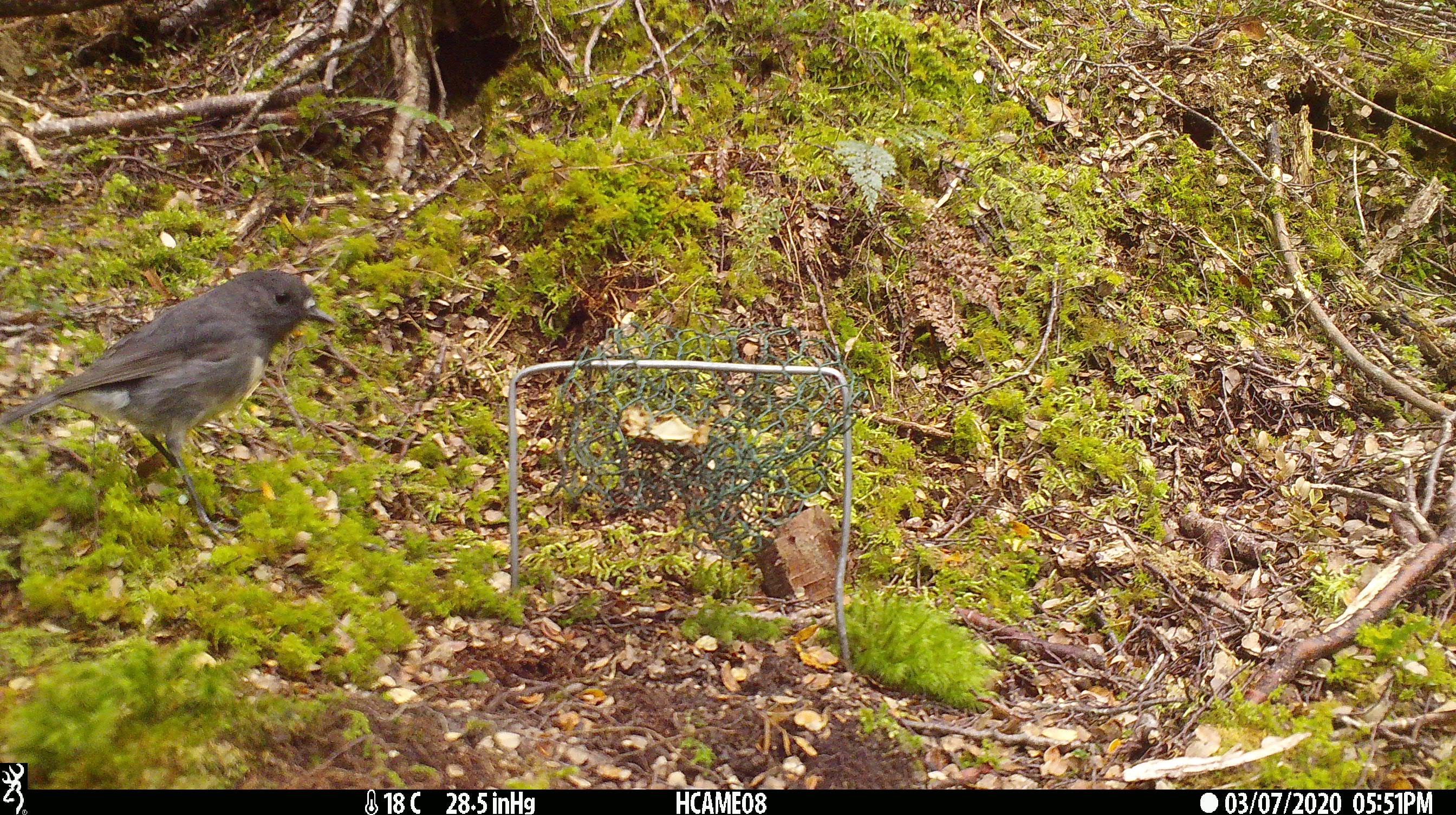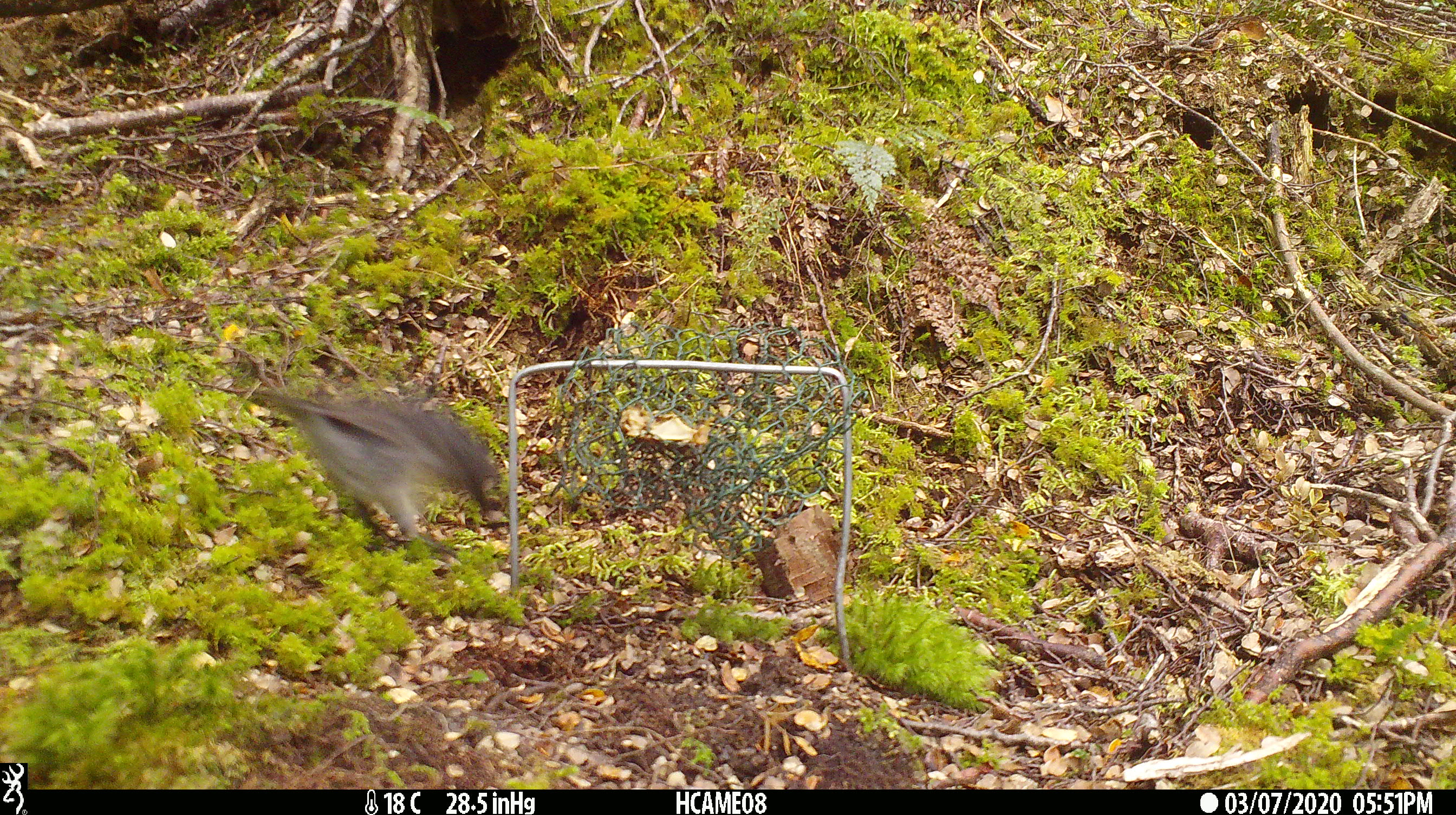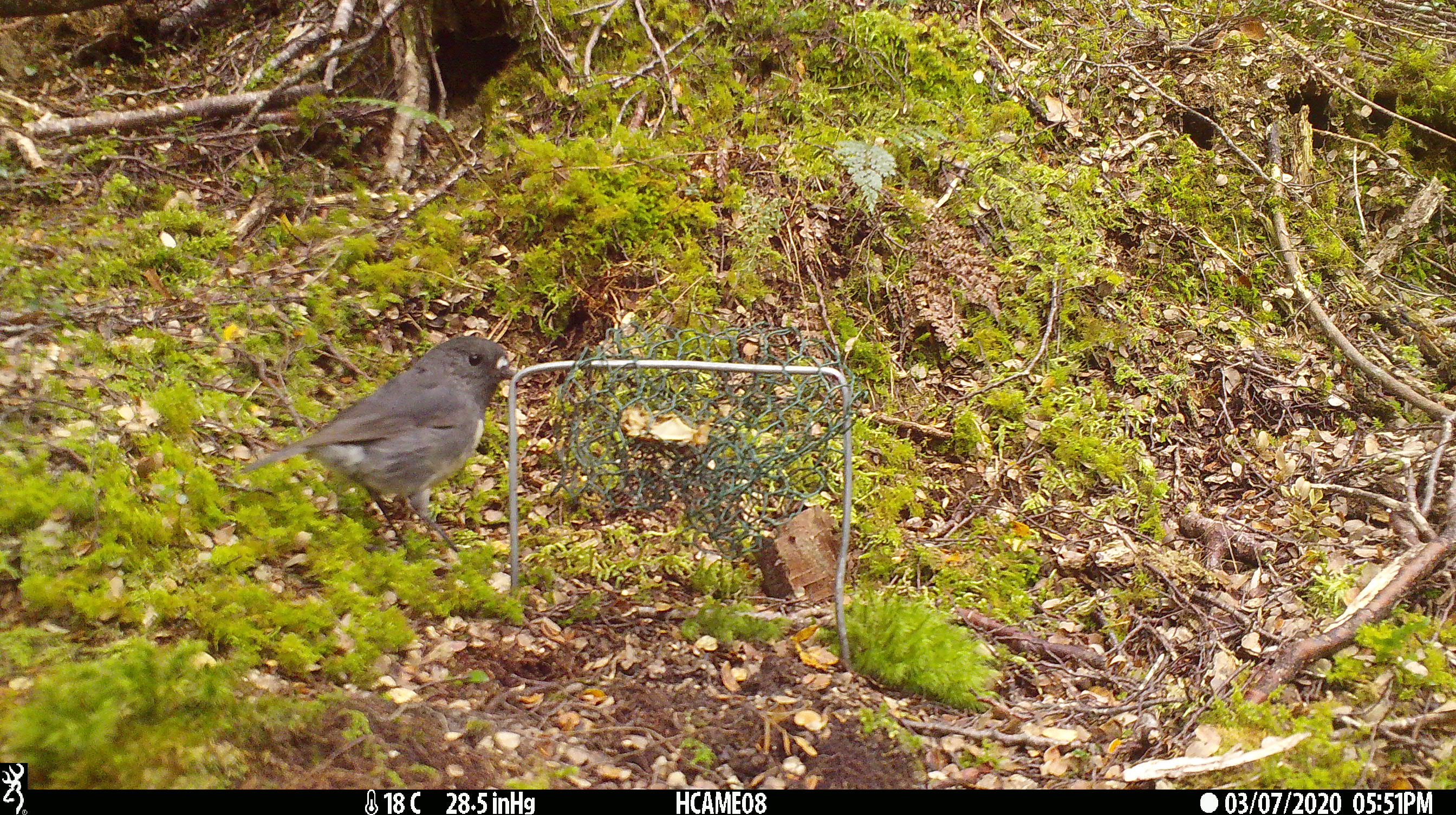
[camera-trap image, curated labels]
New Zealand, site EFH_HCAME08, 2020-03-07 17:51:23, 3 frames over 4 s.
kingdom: Animalia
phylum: Chordata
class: Aves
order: Passeriformes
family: Petroicidae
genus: Petroica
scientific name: Petroica australis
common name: new zealand robin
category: robin